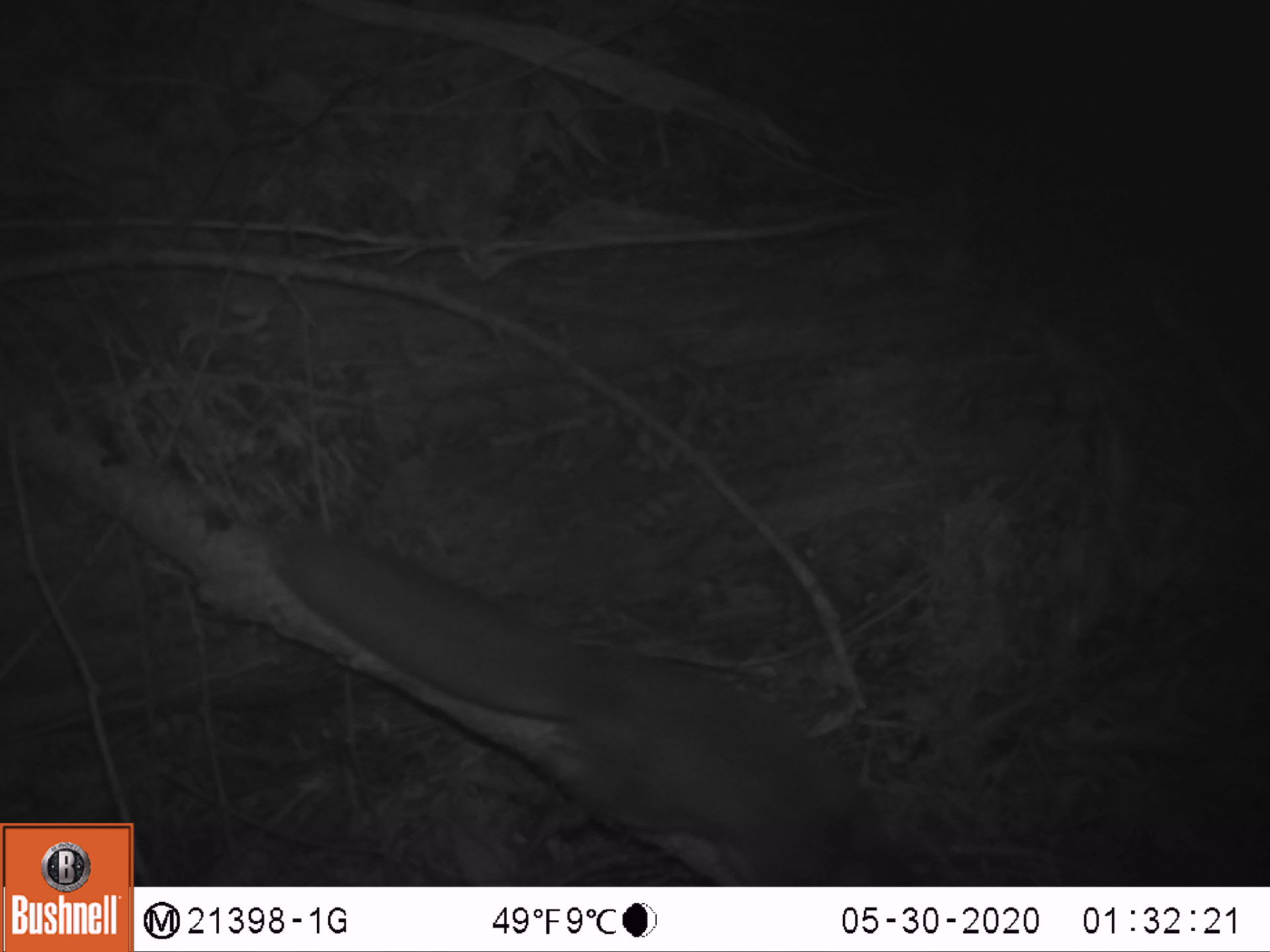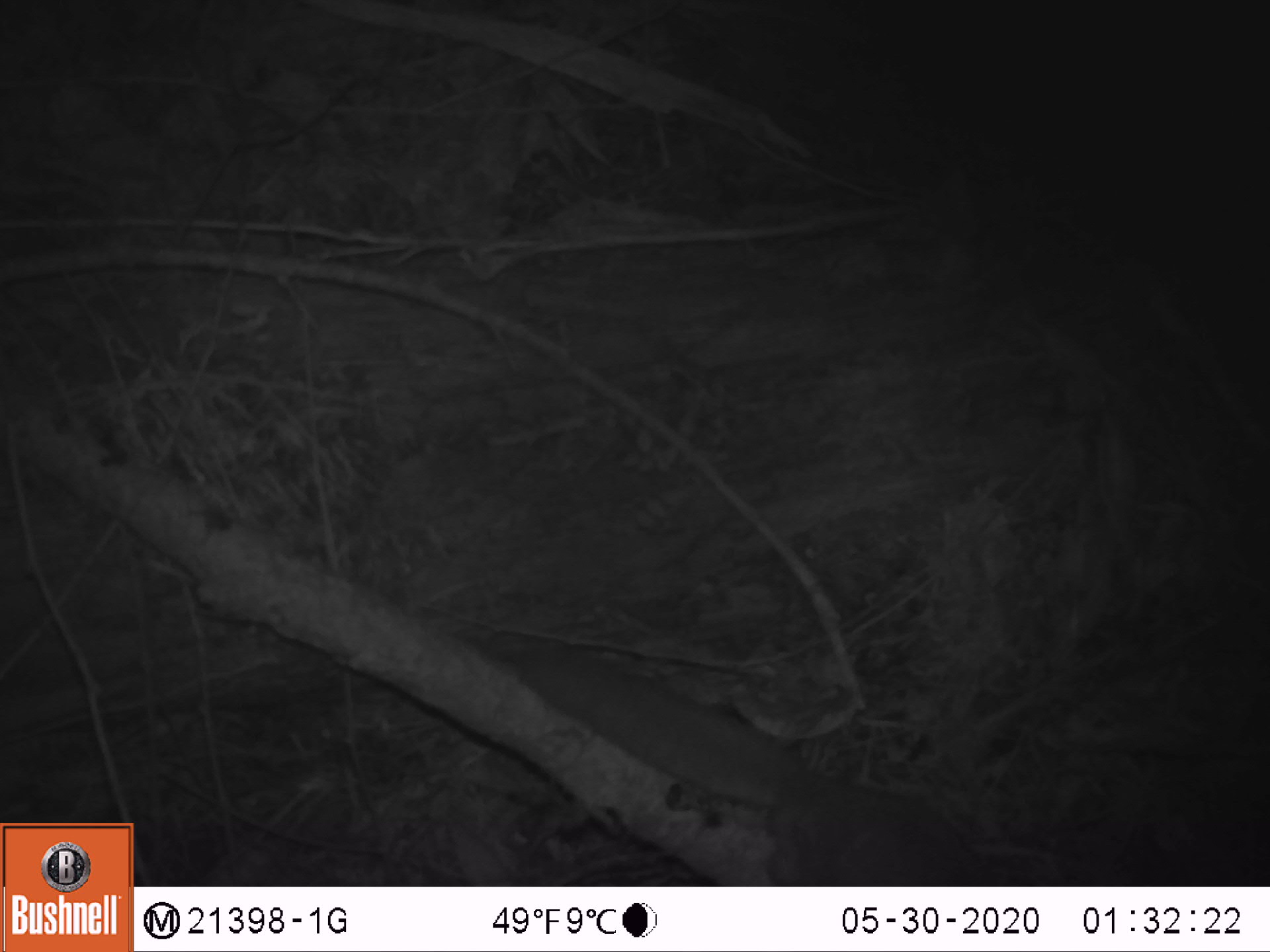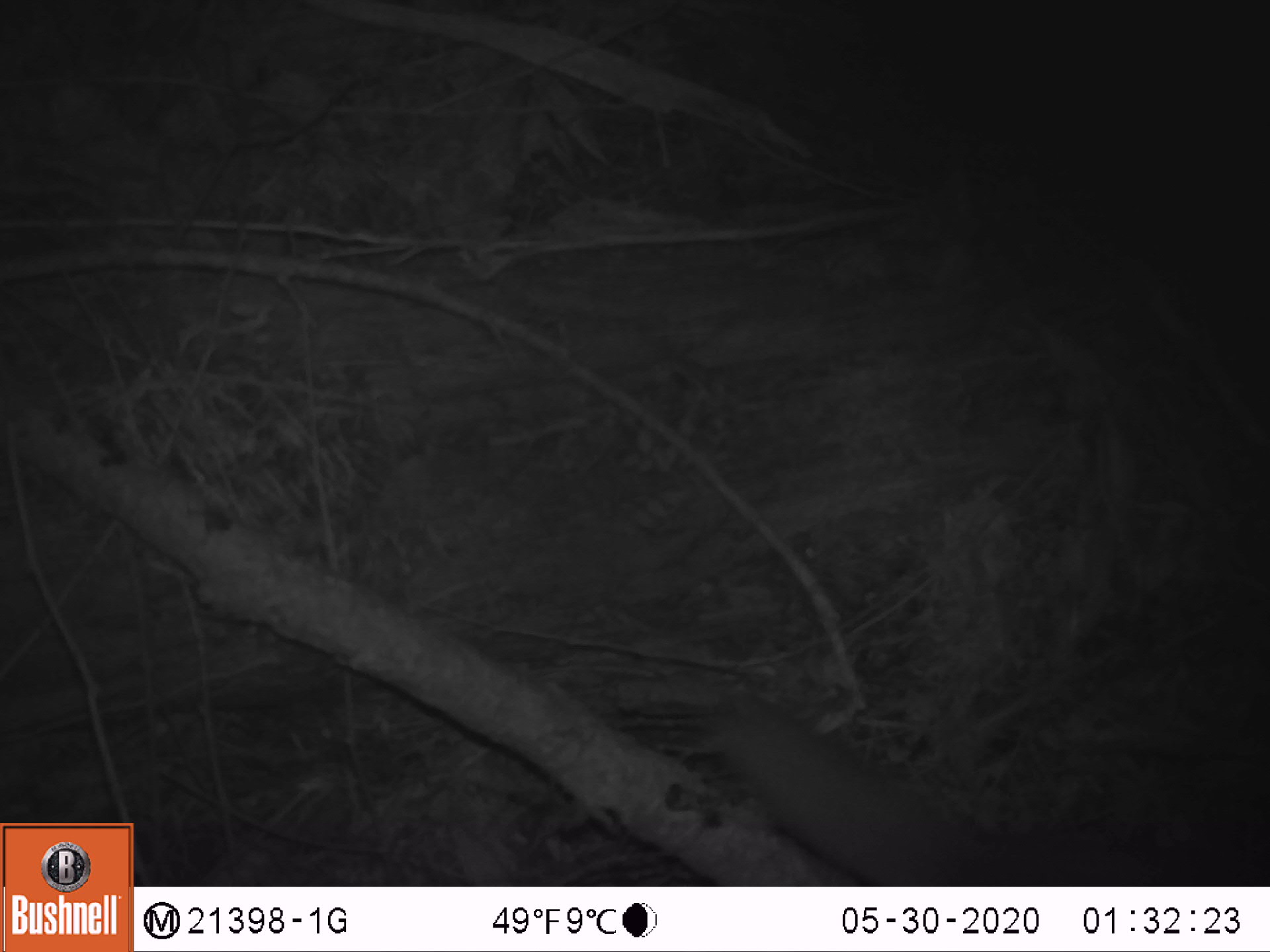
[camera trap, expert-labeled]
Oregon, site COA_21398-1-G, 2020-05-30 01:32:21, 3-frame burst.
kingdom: Animalia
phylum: Chordata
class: Mammalia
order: Rodentia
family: Sciuridae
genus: Glaucomys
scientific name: Glaucomys oregonensis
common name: humboldt's flying squirrel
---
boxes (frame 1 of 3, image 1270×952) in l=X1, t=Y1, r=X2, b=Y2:
humboldt's flying squirrel: l=263, t=521, r=910, b=871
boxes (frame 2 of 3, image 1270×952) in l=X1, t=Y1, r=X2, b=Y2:
humboldt's flying squirrel: l=510, t=639, r=1021, b=871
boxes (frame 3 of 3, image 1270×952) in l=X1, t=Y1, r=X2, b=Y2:
humboldt's flying squirrel: l=701, t=691, r=1052, b=874